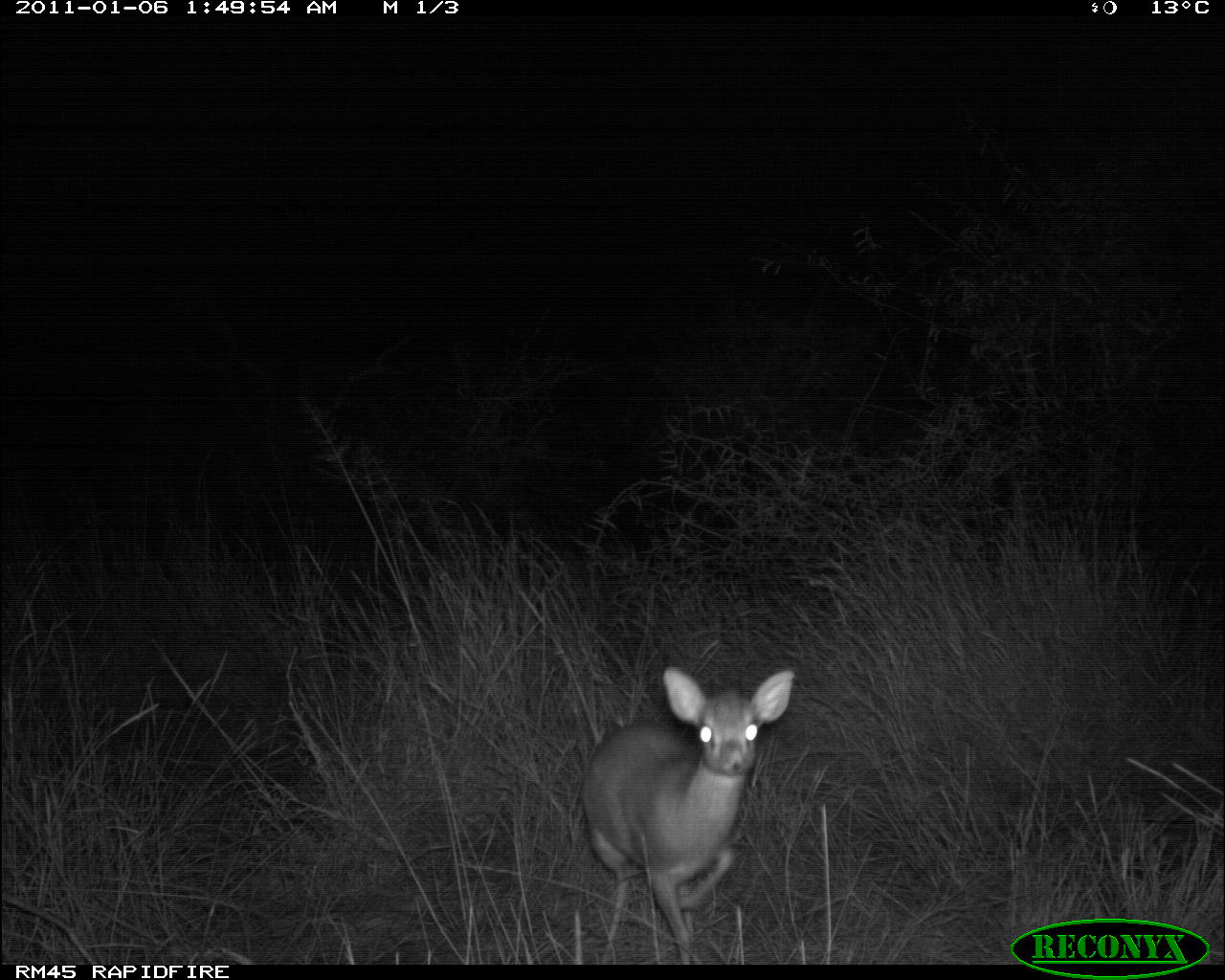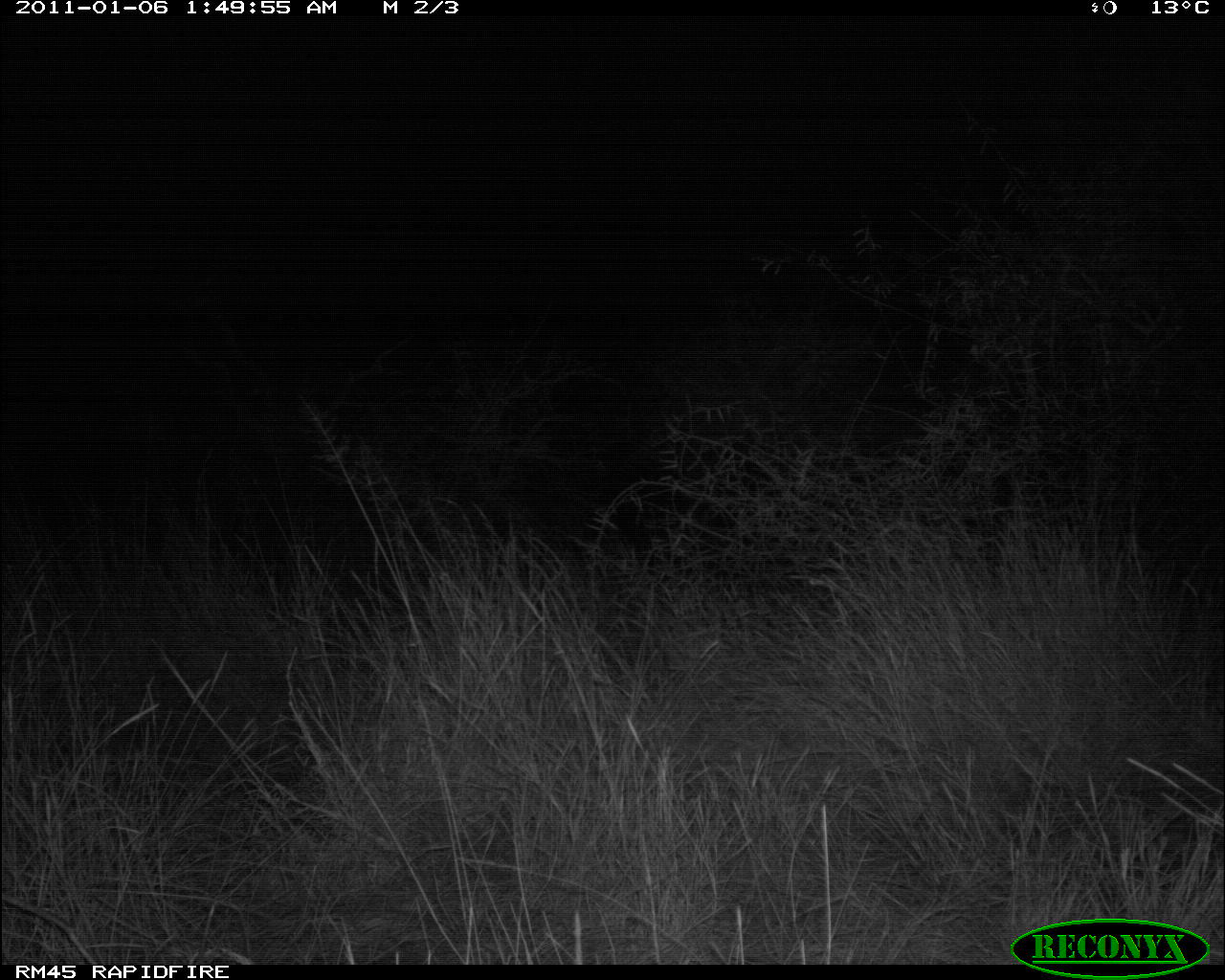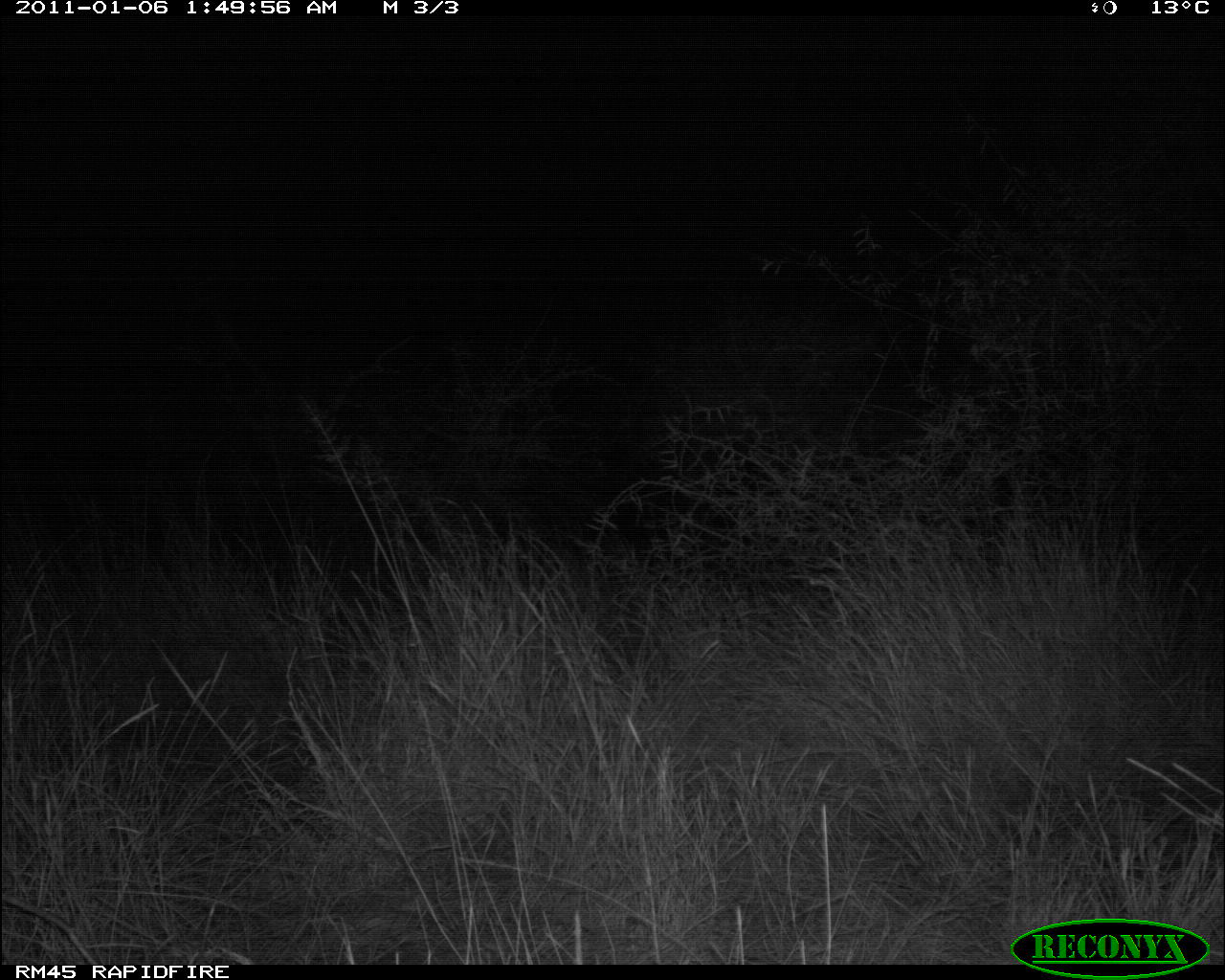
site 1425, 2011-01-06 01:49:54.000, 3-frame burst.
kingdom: Animalia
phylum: Chordata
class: Mammalia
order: Artiodactyla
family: Bovidae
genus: Madoqua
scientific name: Madoqua guentheri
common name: günther's dik-dik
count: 1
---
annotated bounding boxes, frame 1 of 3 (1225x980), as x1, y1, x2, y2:
madoqua guentheri: 578, 666, 796, 960